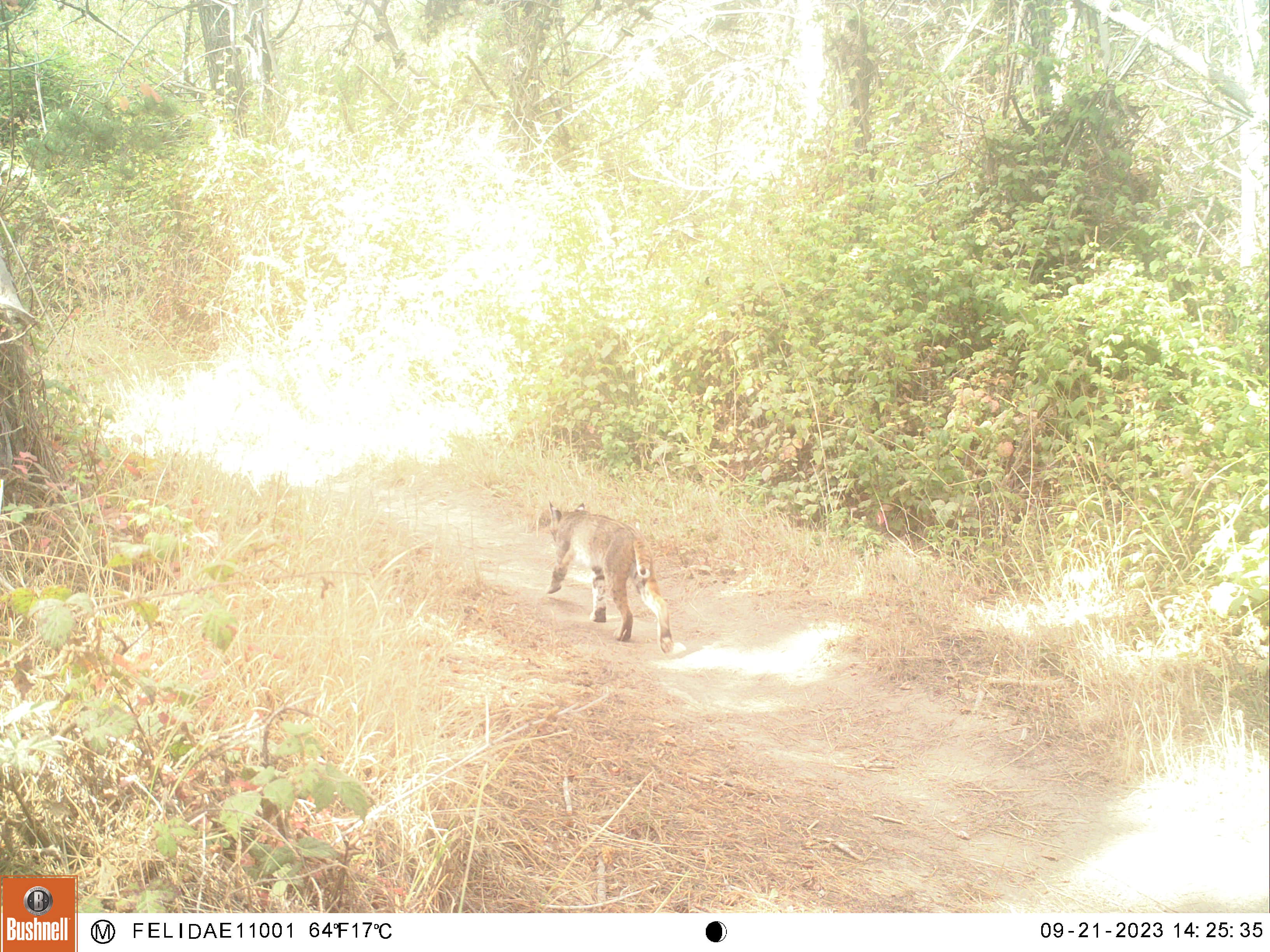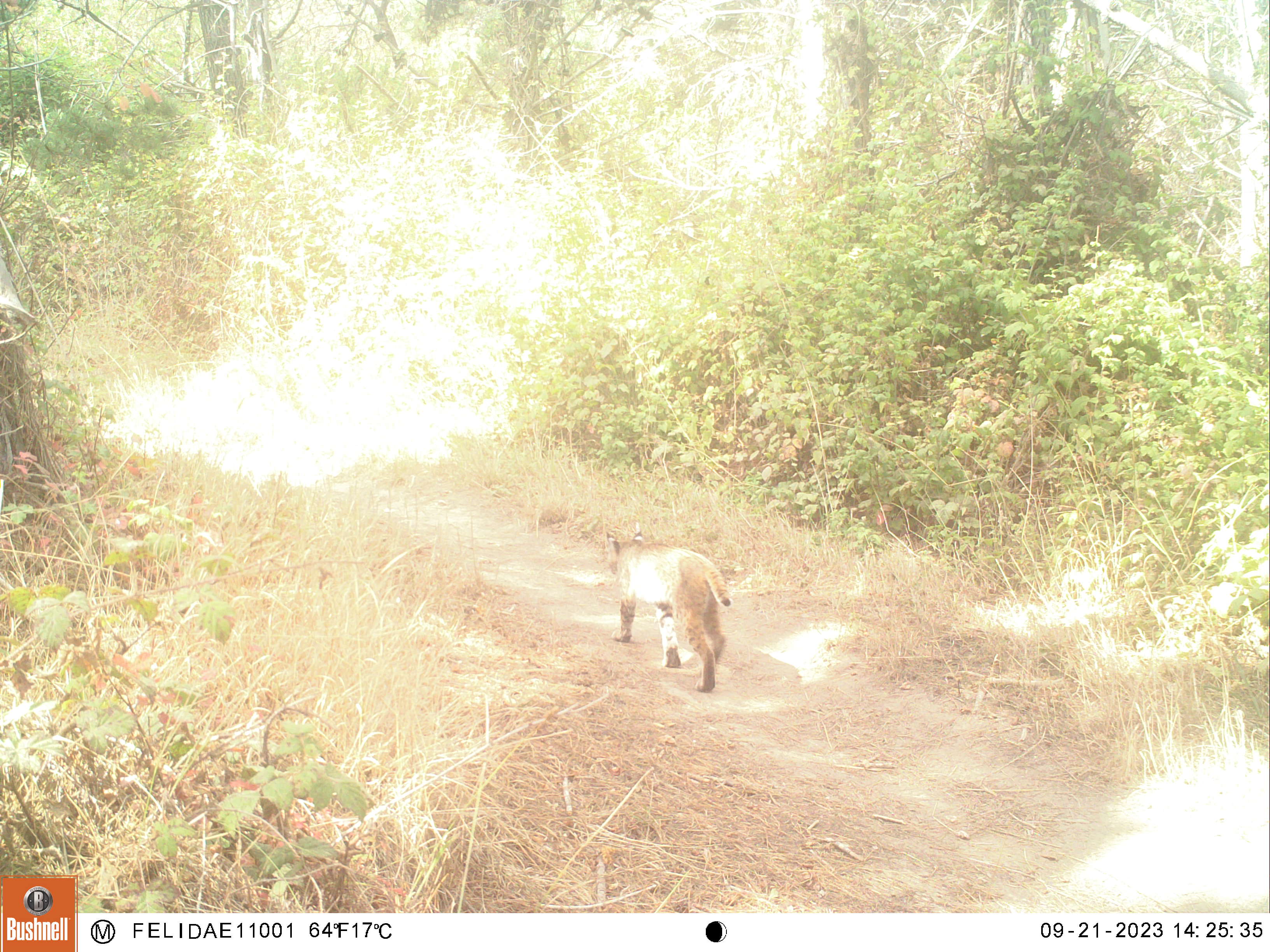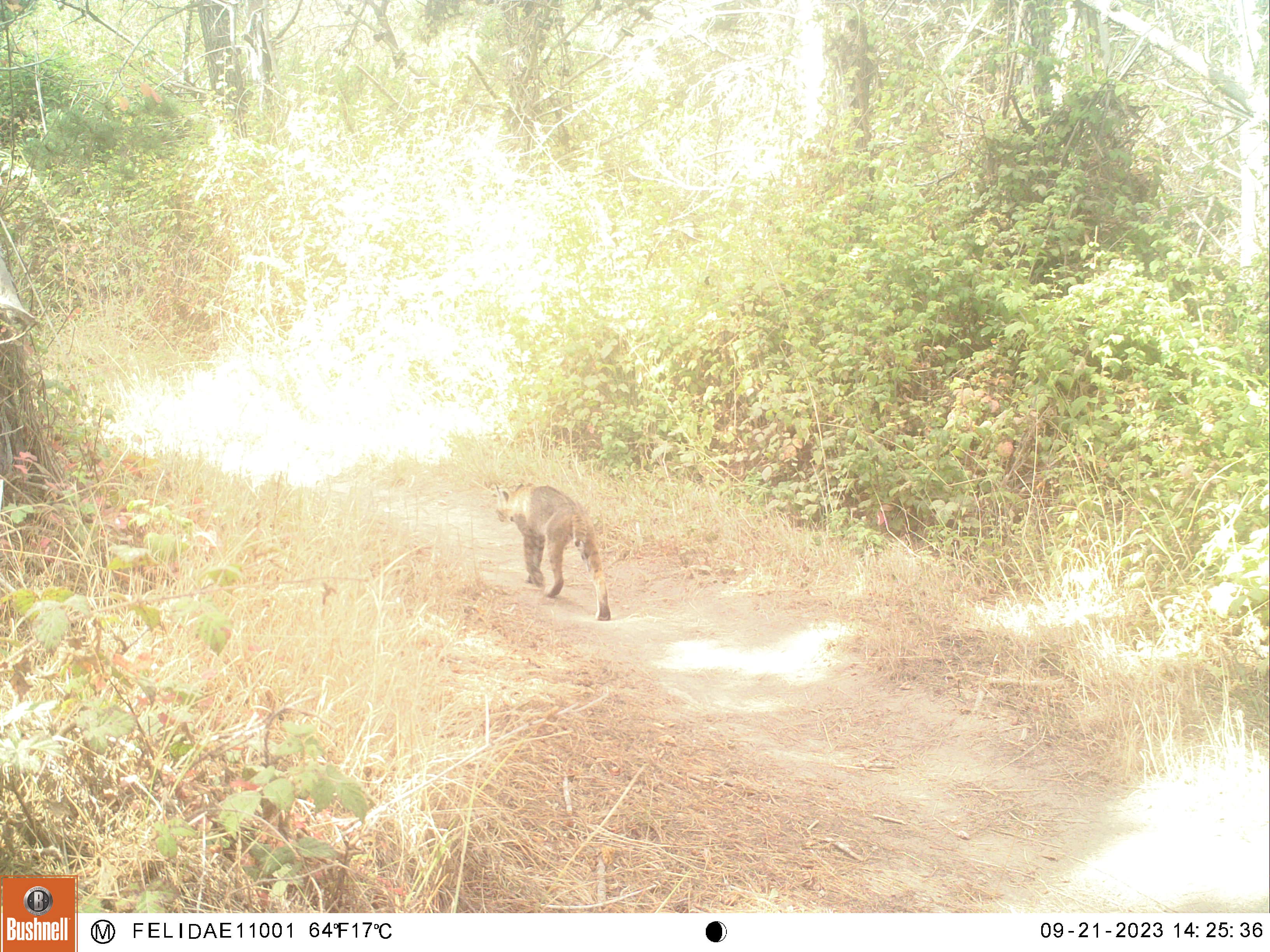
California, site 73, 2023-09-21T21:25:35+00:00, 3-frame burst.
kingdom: Animalia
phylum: Chordata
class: Mammalia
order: Carnivora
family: Felidae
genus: Lynx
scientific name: Lynx rufus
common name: bobcat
Bobcat (Lynx rufus).